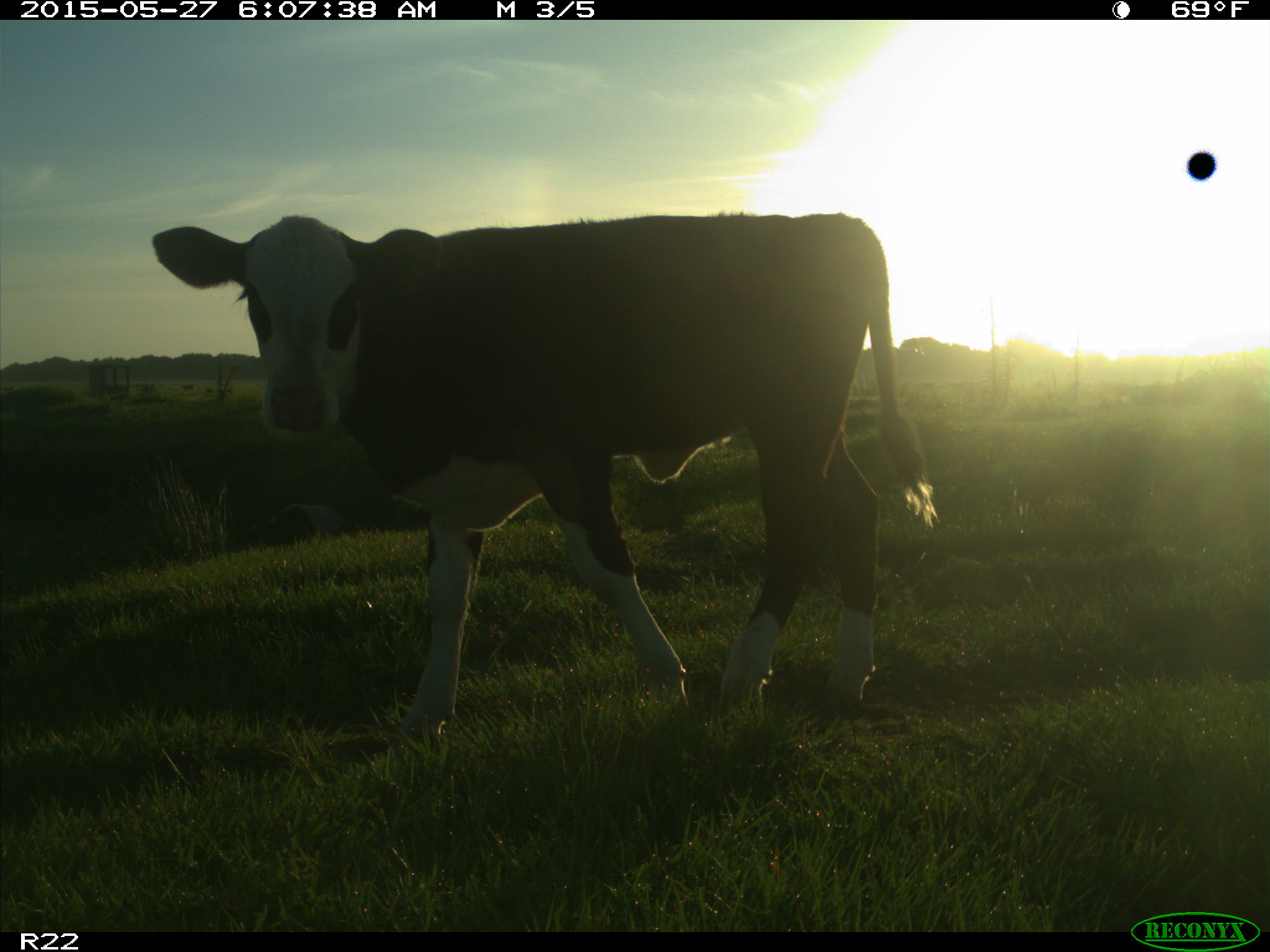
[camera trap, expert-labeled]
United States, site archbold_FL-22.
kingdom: Animalia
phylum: Chordata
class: Mammalia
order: Artiodactyla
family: Bovidae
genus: Bos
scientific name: Bos taurus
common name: domestic cow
Bos taurus (domestic cow).